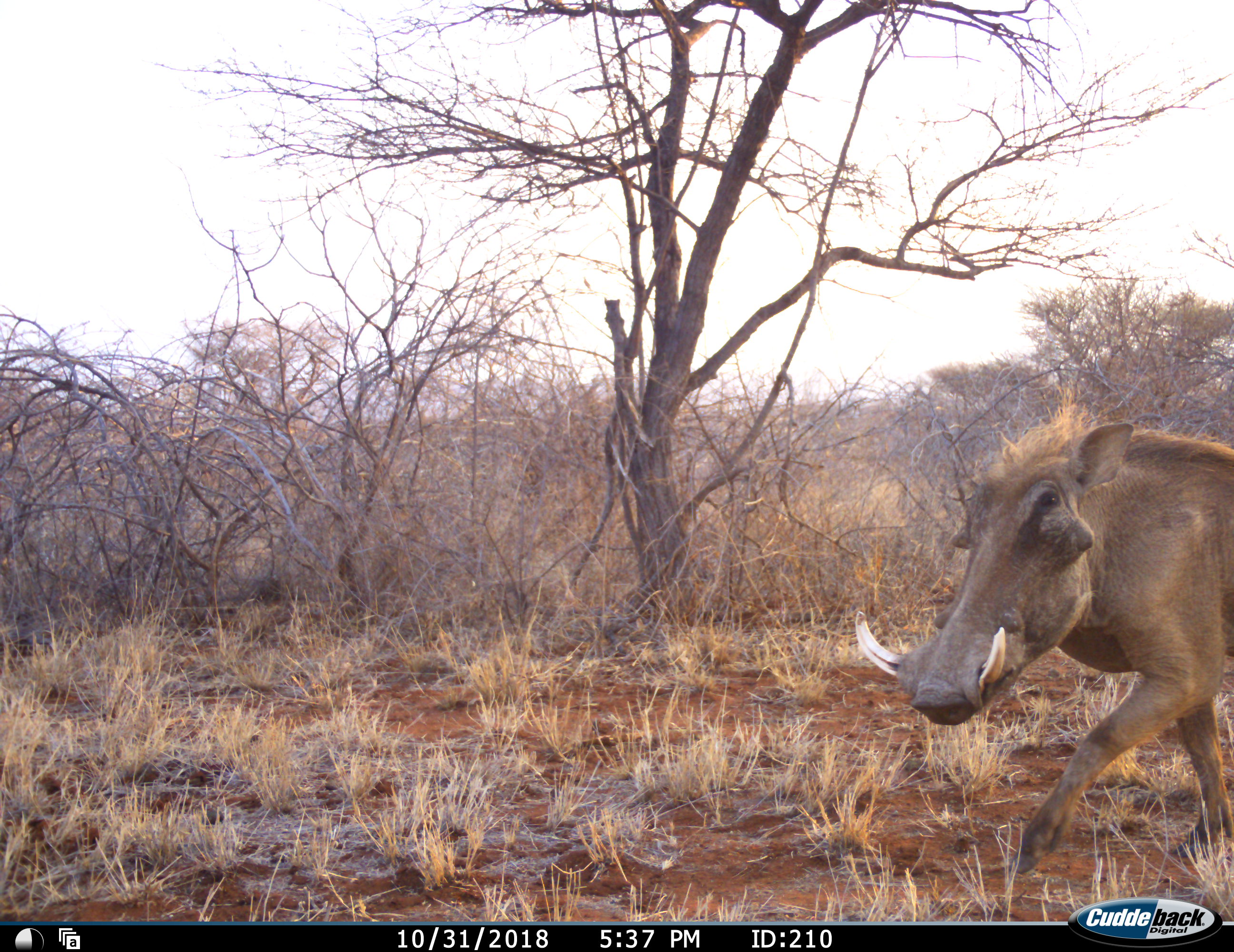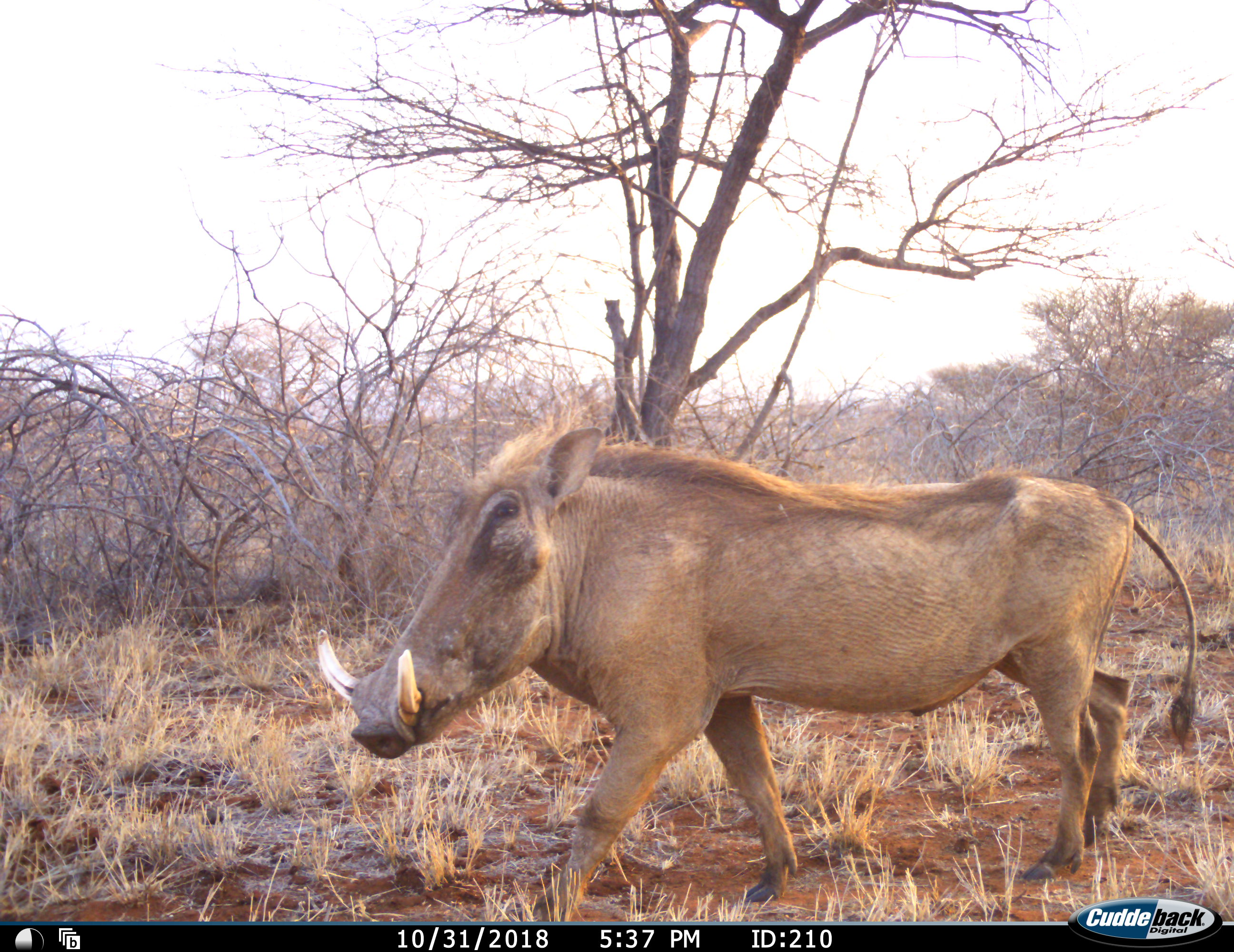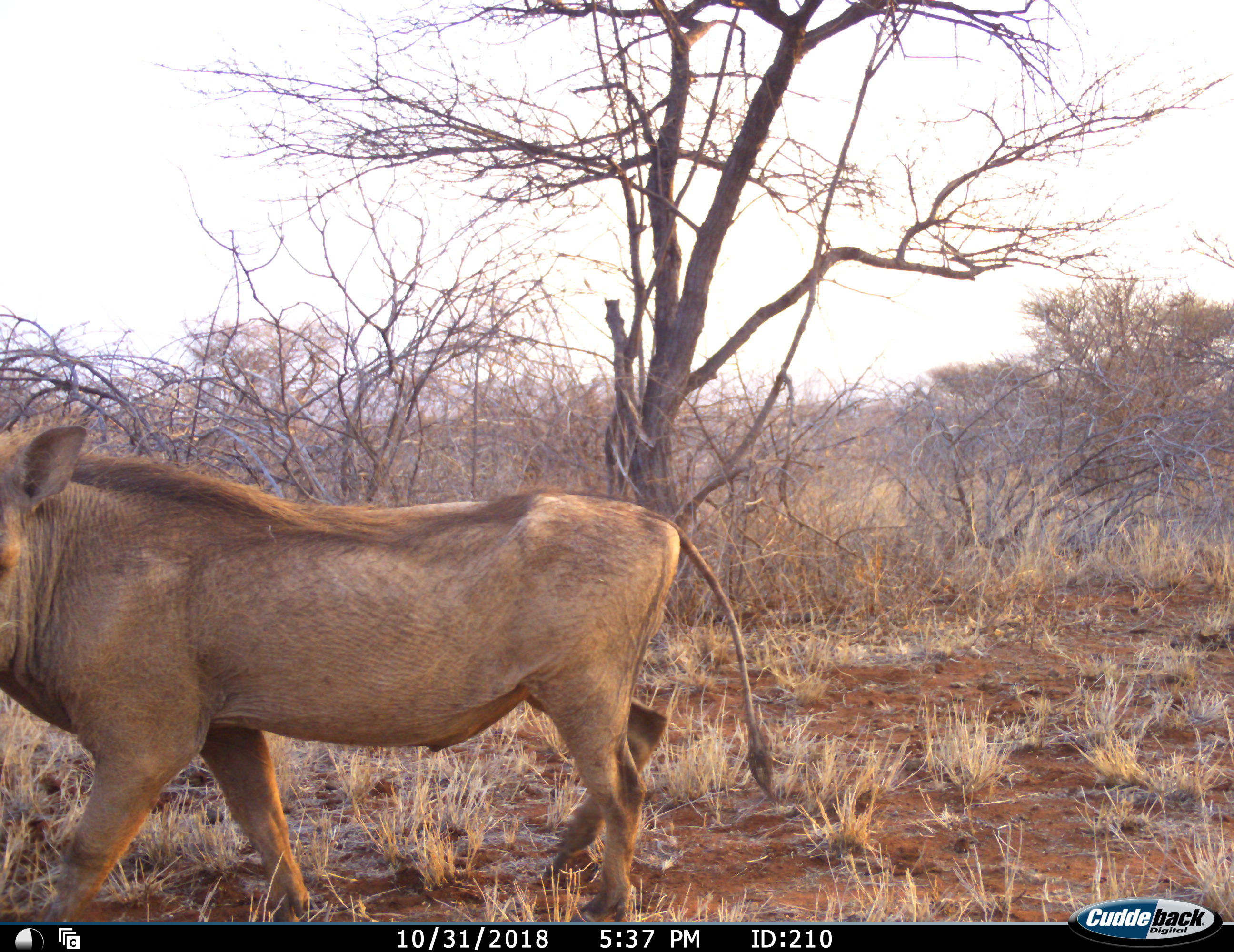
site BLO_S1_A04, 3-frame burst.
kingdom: Animalia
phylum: Chordata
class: Mammalia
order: Artiodactyla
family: Suidae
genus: Phacochoerus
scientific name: Phacochoerus africanus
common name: warthog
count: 1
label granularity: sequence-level